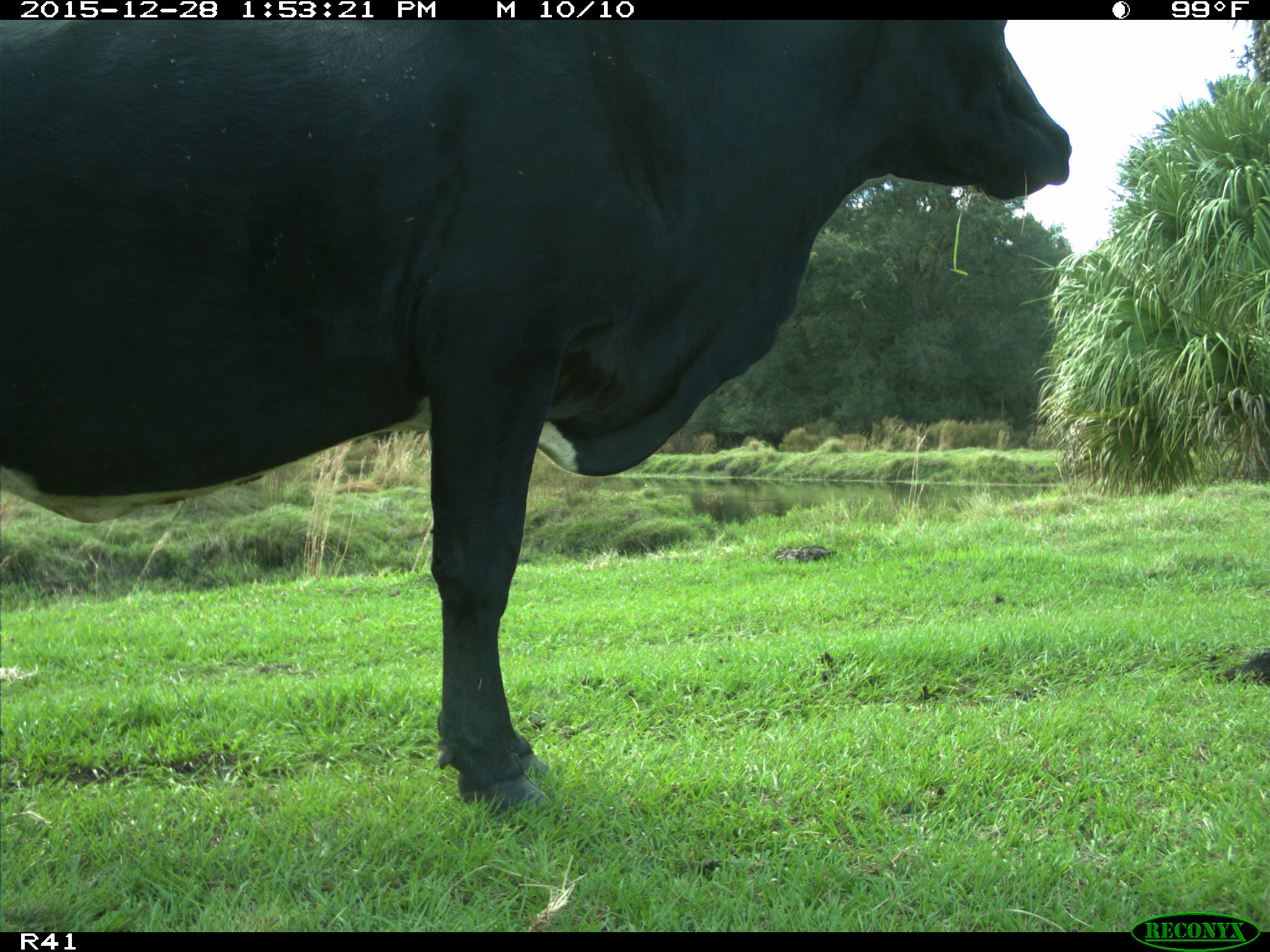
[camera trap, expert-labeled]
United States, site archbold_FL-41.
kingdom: Animalia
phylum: Chordata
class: Mammalia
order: Artiodactyla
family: Bovidae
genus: Bos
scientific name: Bos taurus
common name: domestic cow